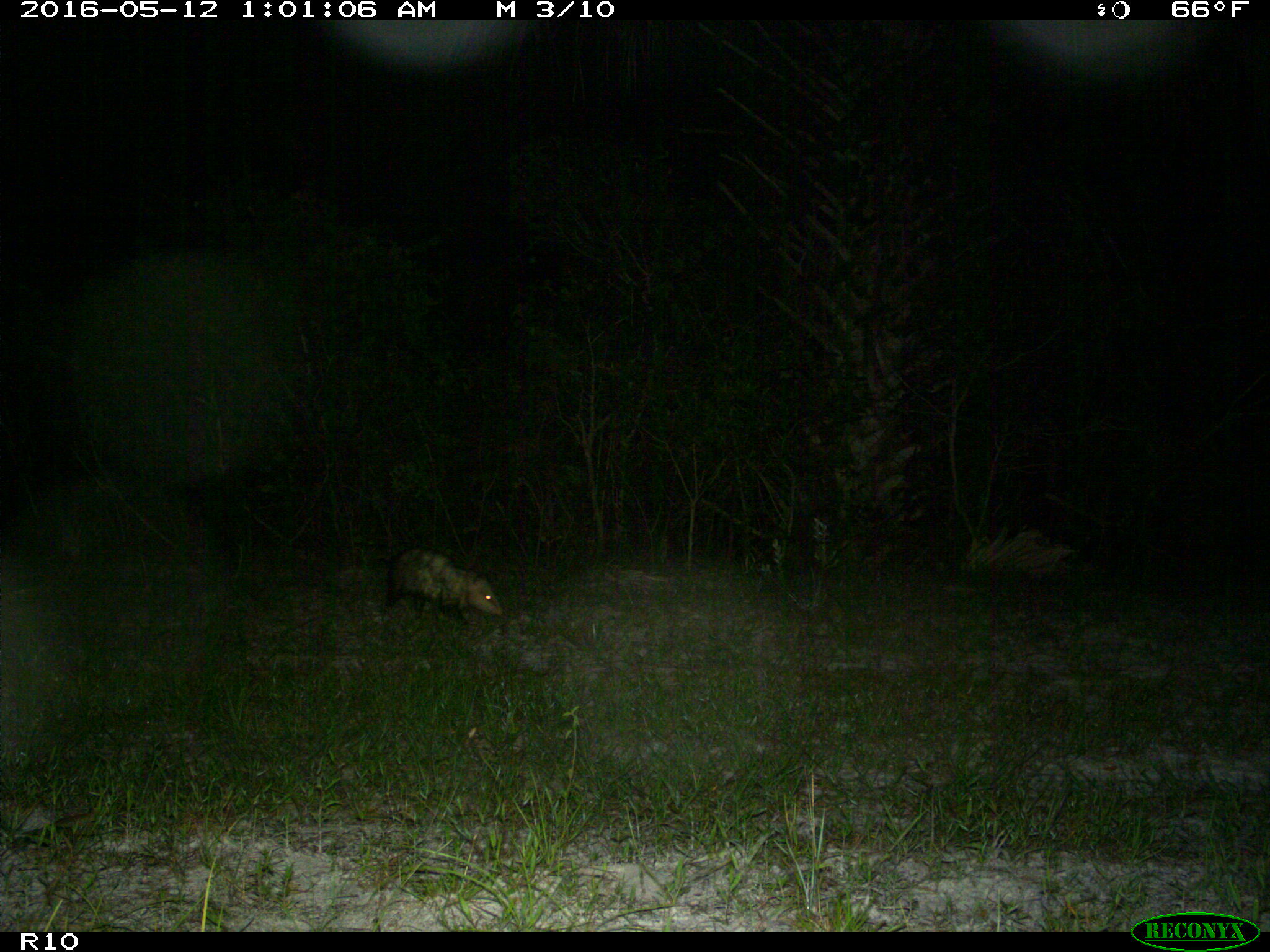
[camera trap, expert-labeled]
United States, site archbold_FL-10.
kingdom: Animalia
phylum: Chordata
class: Mammalia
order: Didelphimorphia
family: Didelphidae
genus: Didelphis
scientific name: Didelphis virginiana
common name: virginia opossum